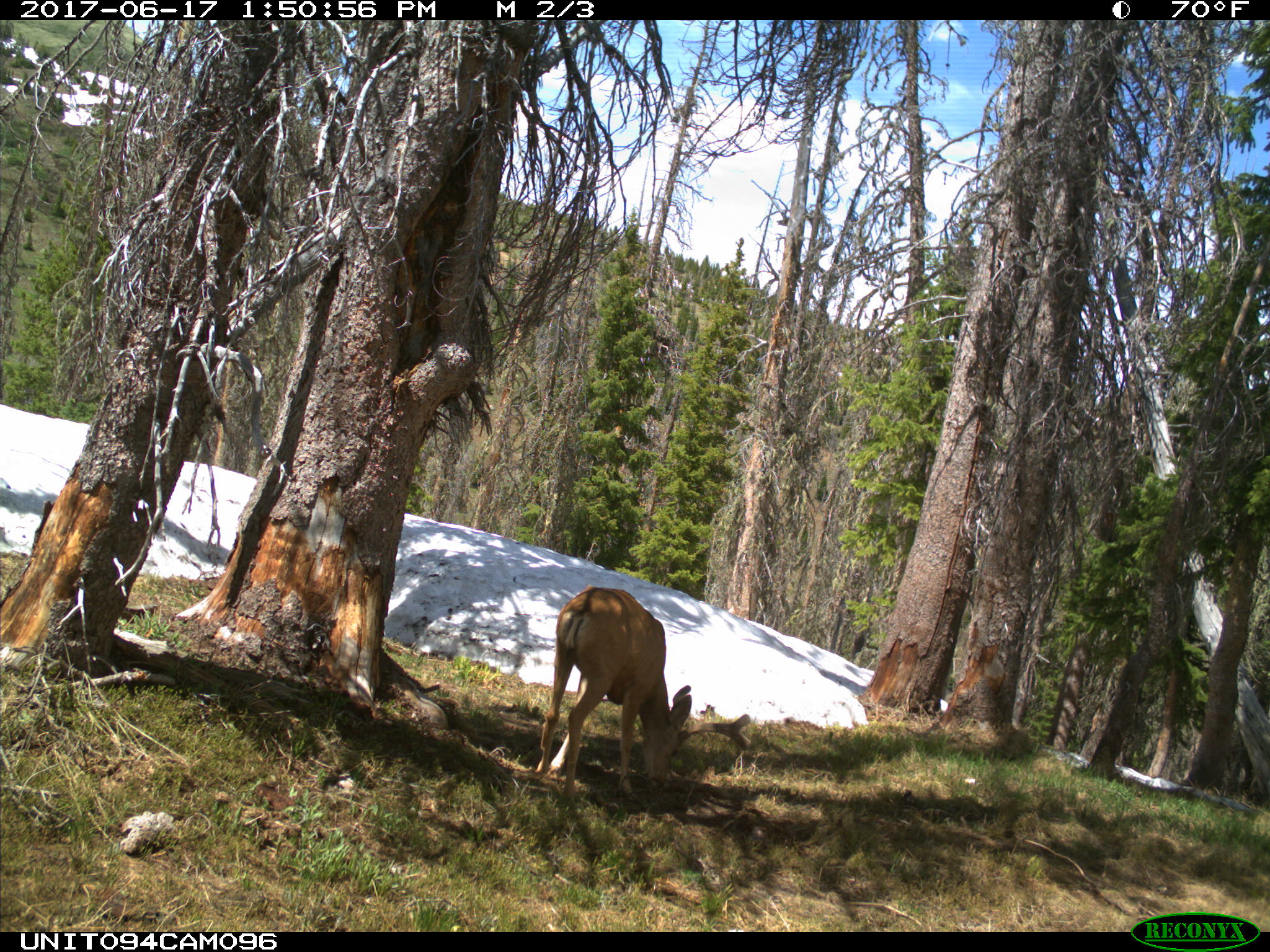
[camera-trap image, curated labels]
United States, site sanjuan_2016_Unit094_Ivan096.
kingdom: Animalia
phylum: Chordata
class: Mammalia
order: Artiodactyla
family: Cervidae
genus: Odocoileus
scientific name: Odocoileus hemionus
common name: mule deer